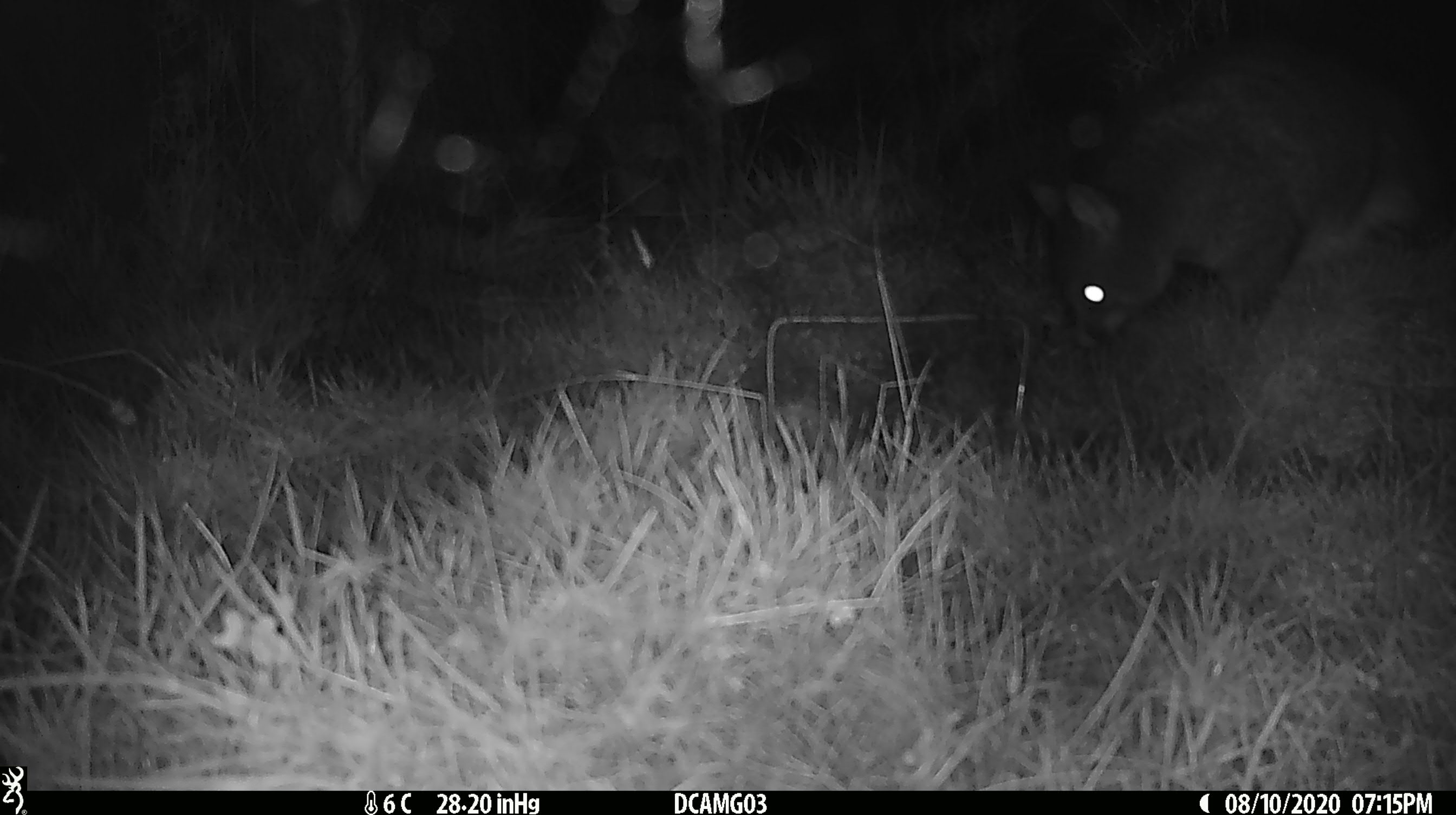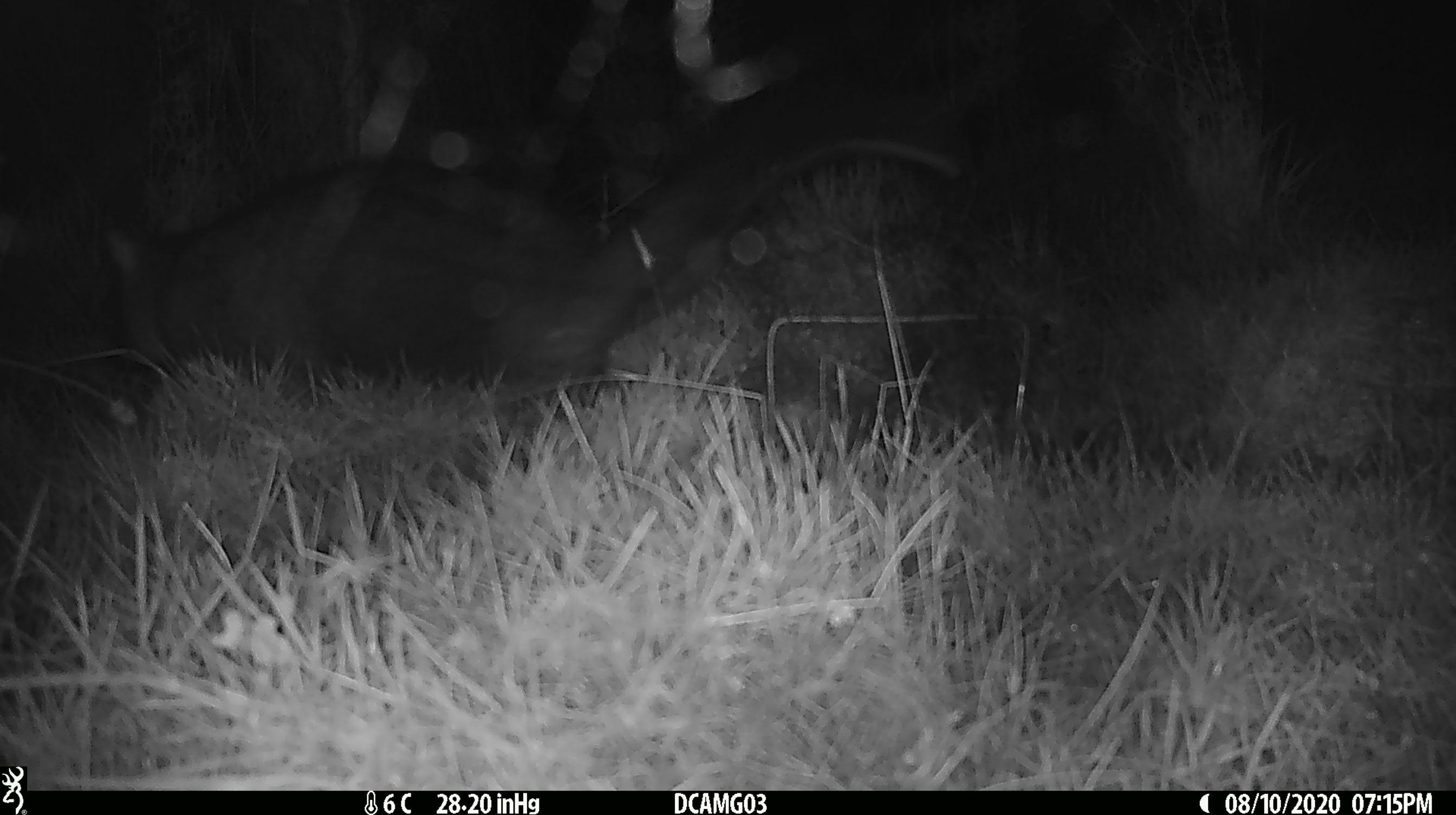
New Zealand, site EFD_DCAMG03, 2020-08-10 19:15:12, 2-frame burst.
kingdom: Animalia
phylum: Chordata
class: Mammalia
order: Diprotodontia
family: Phalangeridae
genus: Trichosurus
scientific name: Trichosurus vulpecula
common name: common brushtail possum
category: possum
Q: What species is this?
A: Possum (common brushtail possum) (Trichosurus vulpecula).